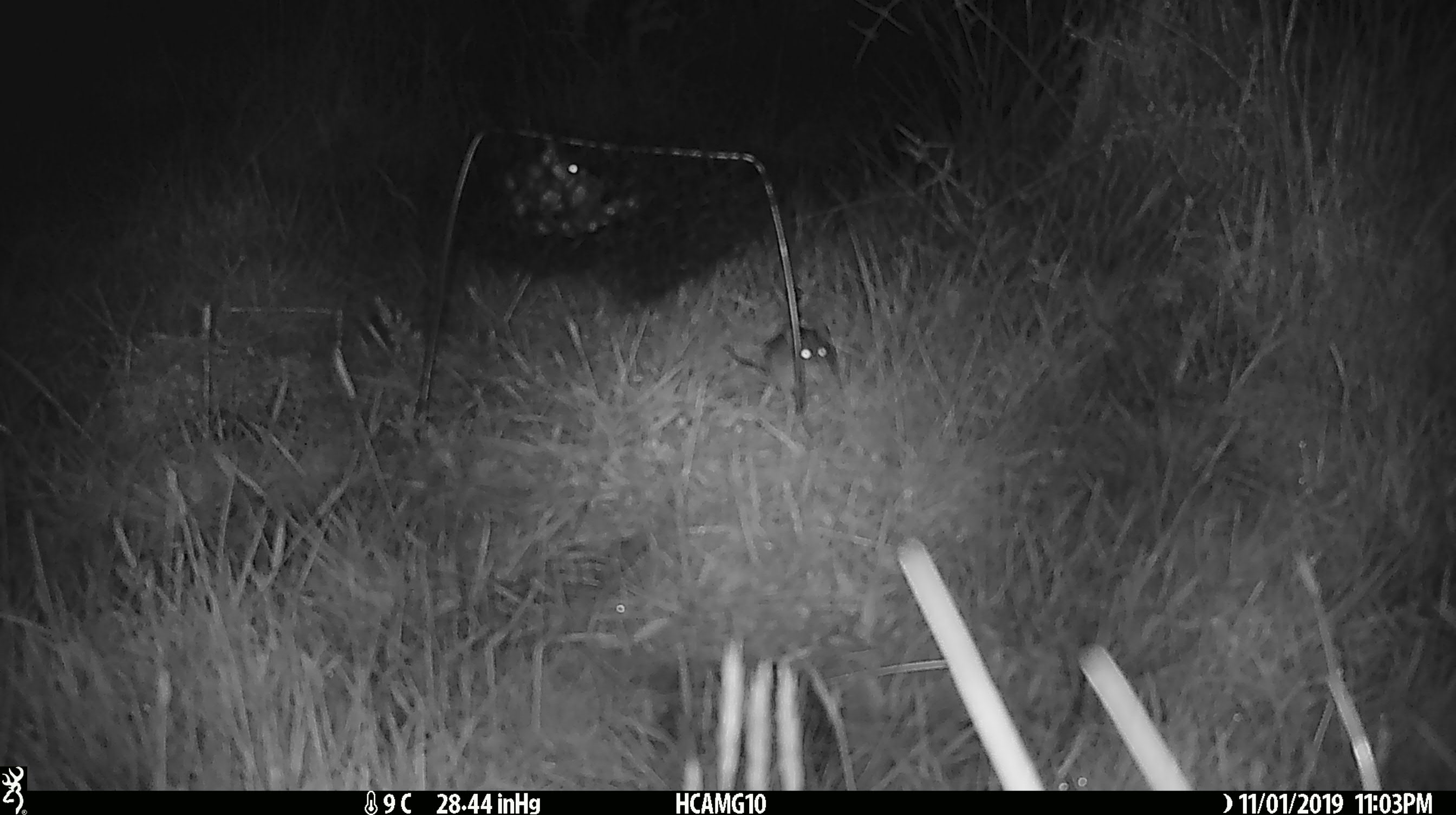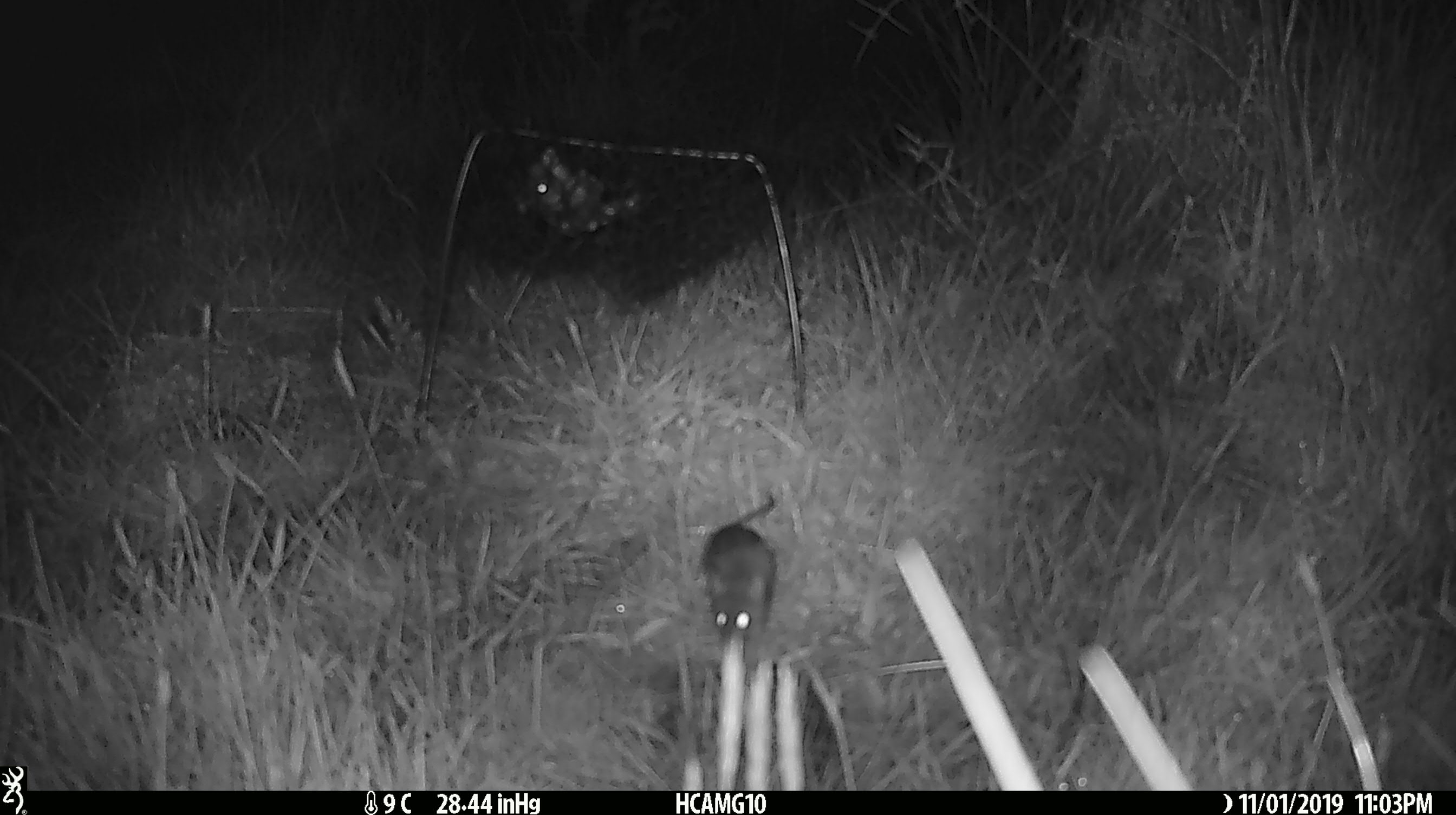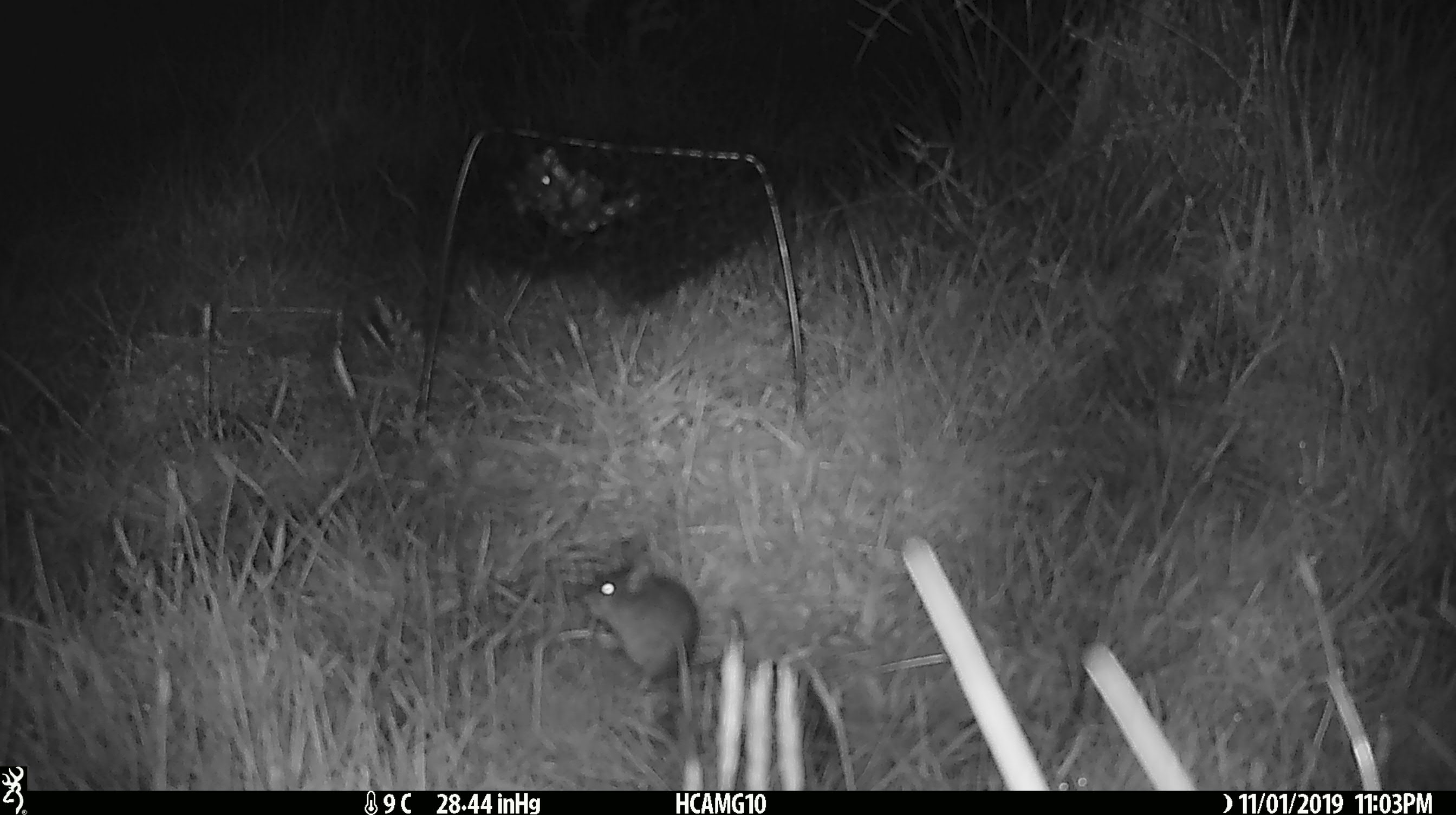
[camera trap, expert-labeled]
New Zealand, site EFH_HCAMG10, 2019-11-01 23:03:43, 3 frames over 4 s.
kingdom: Animalia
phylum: Chordata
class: Mammalia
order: Rodentia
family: Muridae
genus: Mus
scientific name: Mus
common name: mouse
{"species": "mouse (Mus)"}